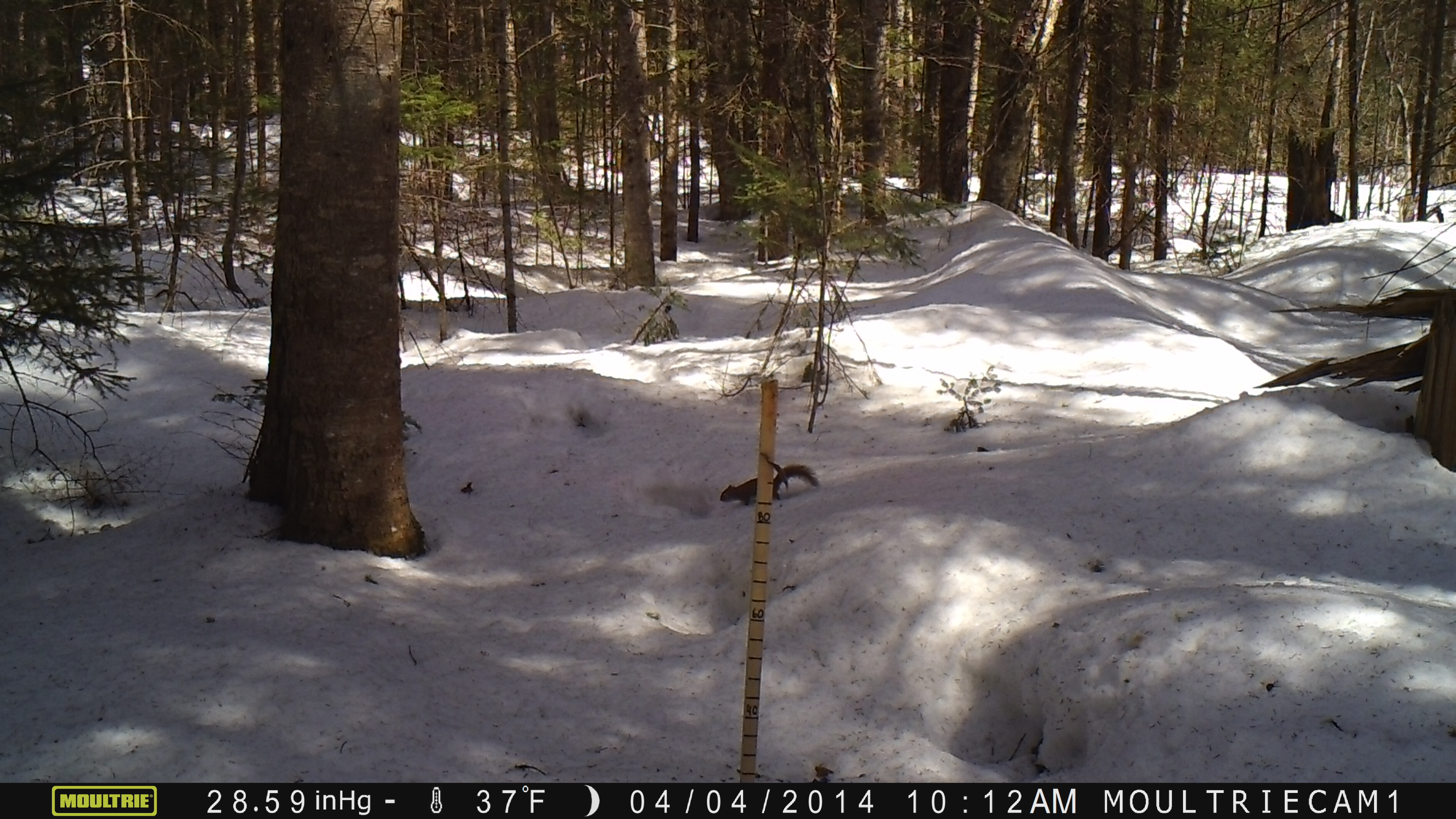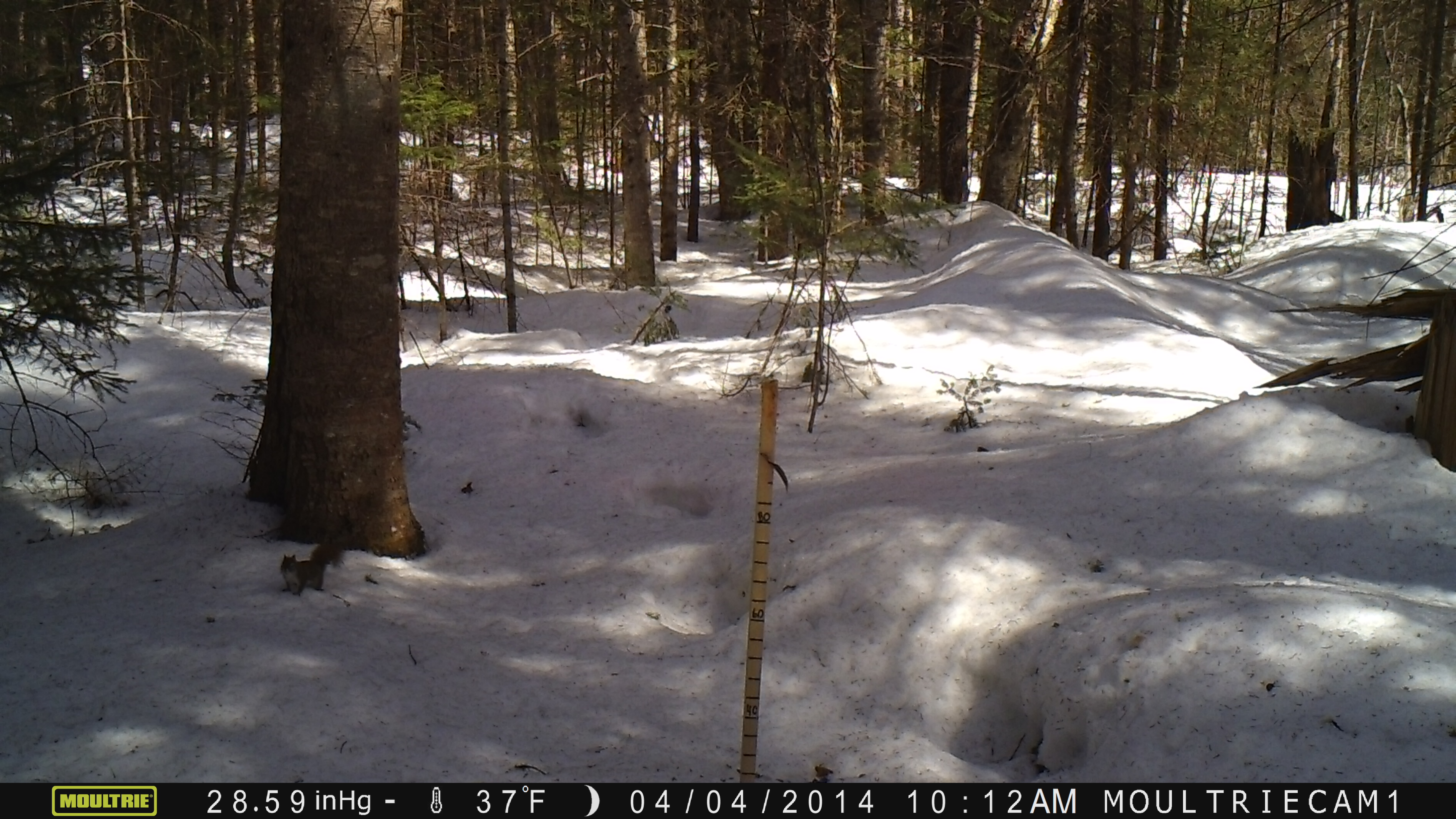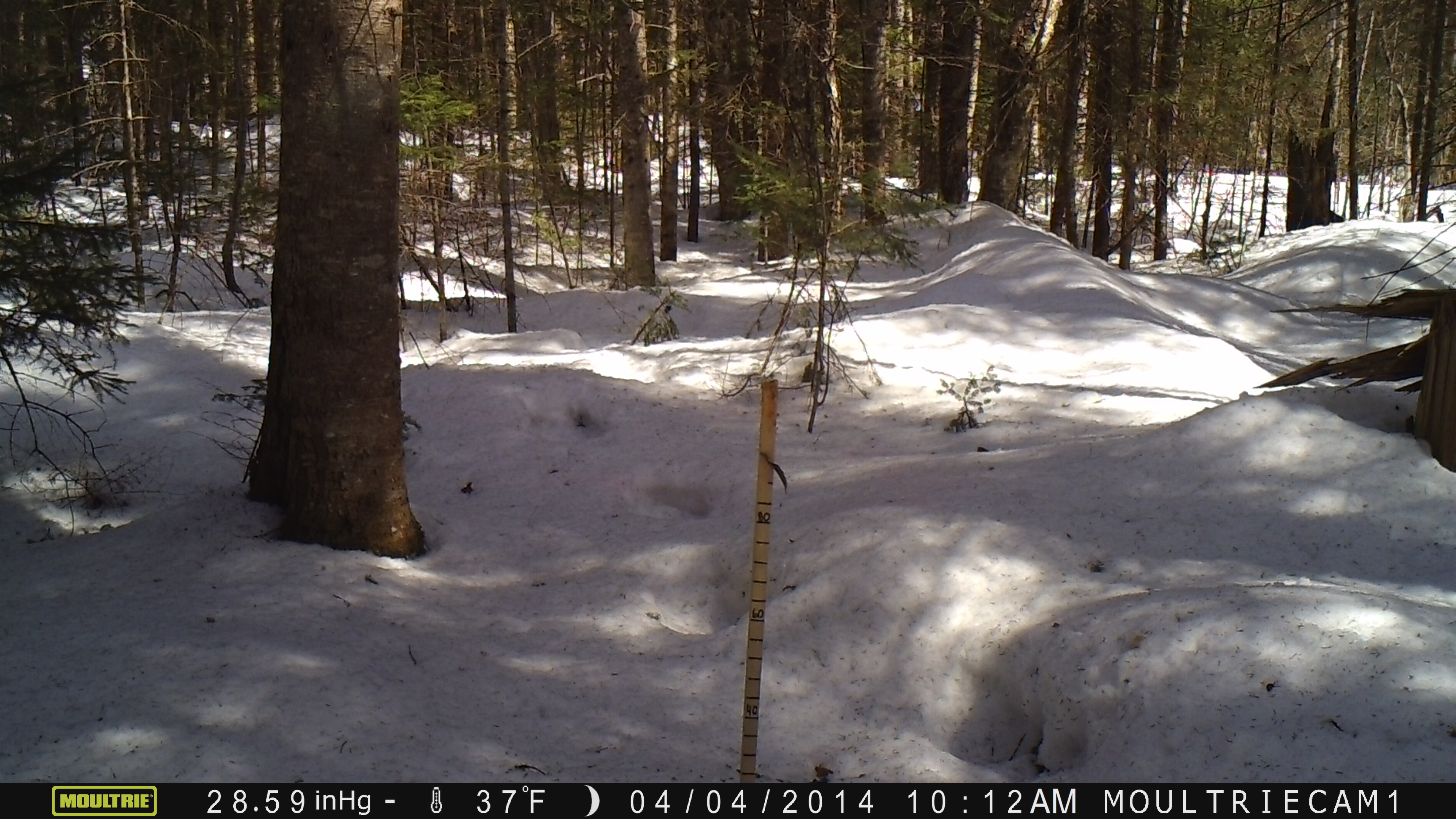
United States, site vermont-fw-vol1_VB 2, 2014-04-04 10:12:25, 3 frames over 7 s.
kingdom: Animalia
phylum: Chordata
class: Mammalia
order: Rodentia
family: Sciuridae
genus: Tamiasciurus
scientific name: Tamiasciurus hudsonicus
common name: red squirrel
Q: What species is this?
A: Red squirrel (Tamiasciurus hudsonicus).